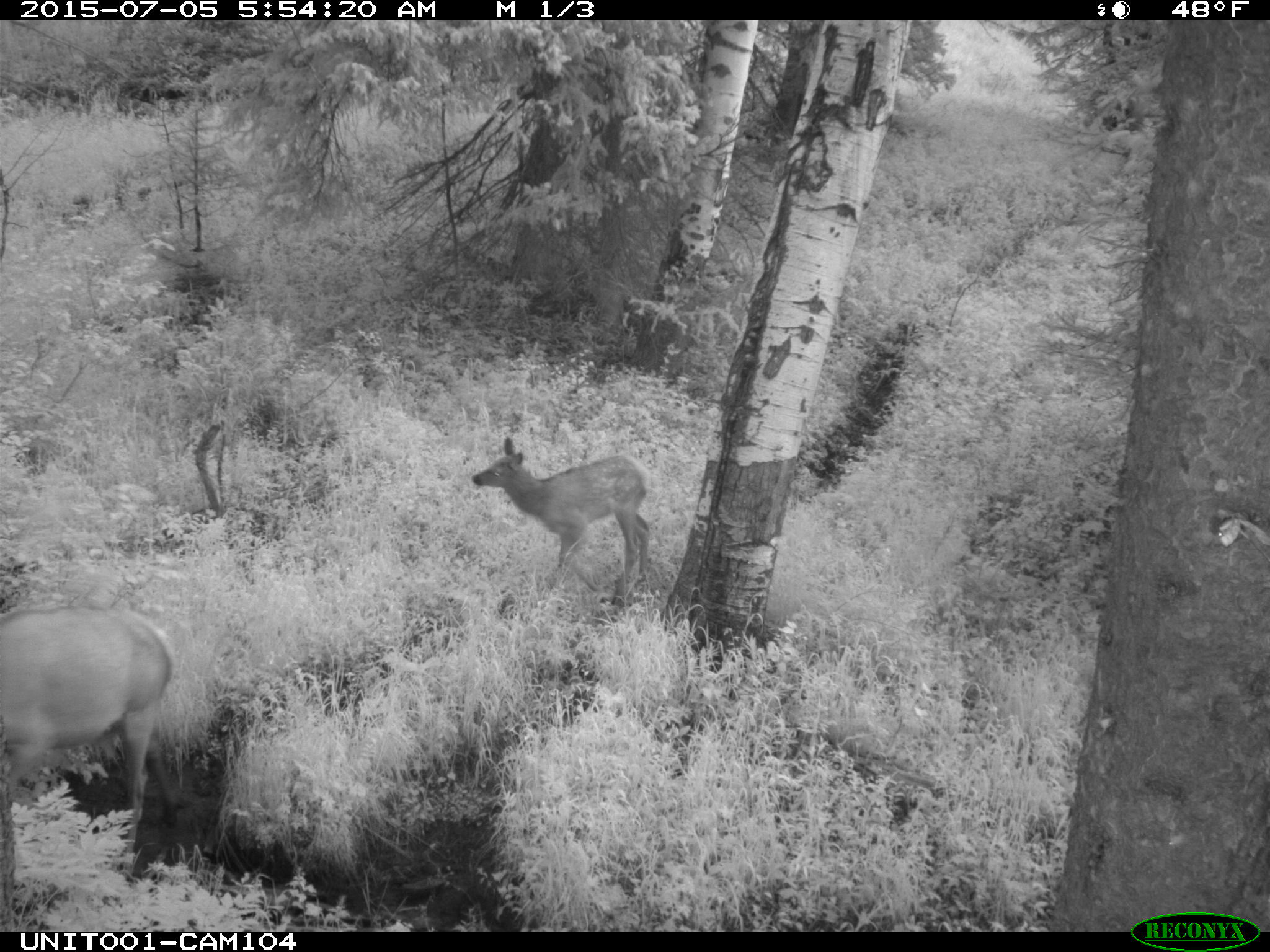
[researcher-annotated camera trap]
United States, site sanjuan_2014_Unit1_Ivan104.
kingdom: Animalia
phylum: Chordata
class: Mammalia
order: Artiodactyla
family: Cervidae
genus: Cervus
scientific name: Cervus elaphus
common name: red deer